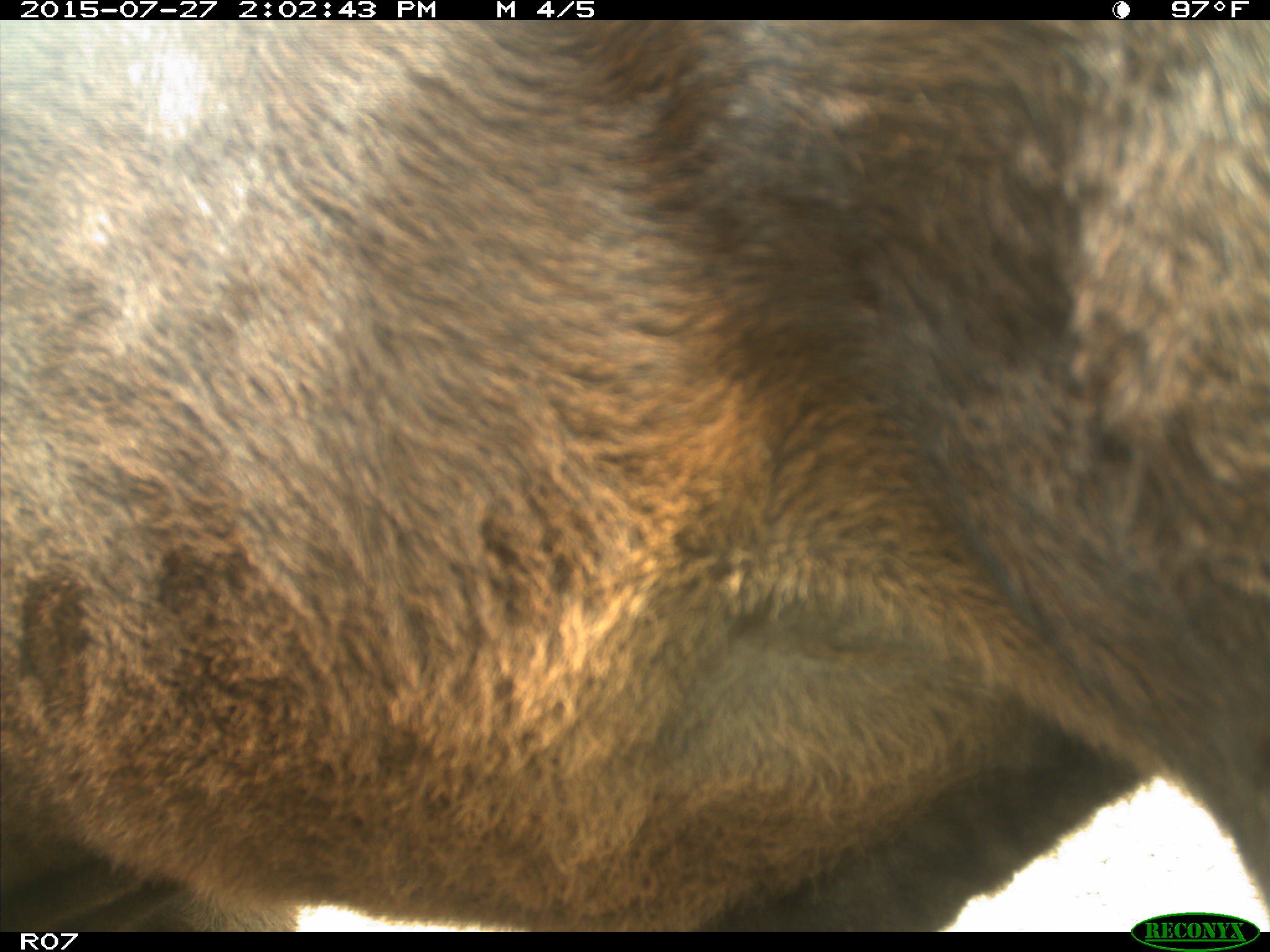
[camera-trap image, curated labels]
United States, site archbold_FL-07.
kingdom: Animalia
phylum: Chordata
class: Mammalia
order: Artiodactyla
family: Bovidae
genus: Bos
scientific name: Bos taurus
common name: domestic cow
Bos taurus (domestic cow).